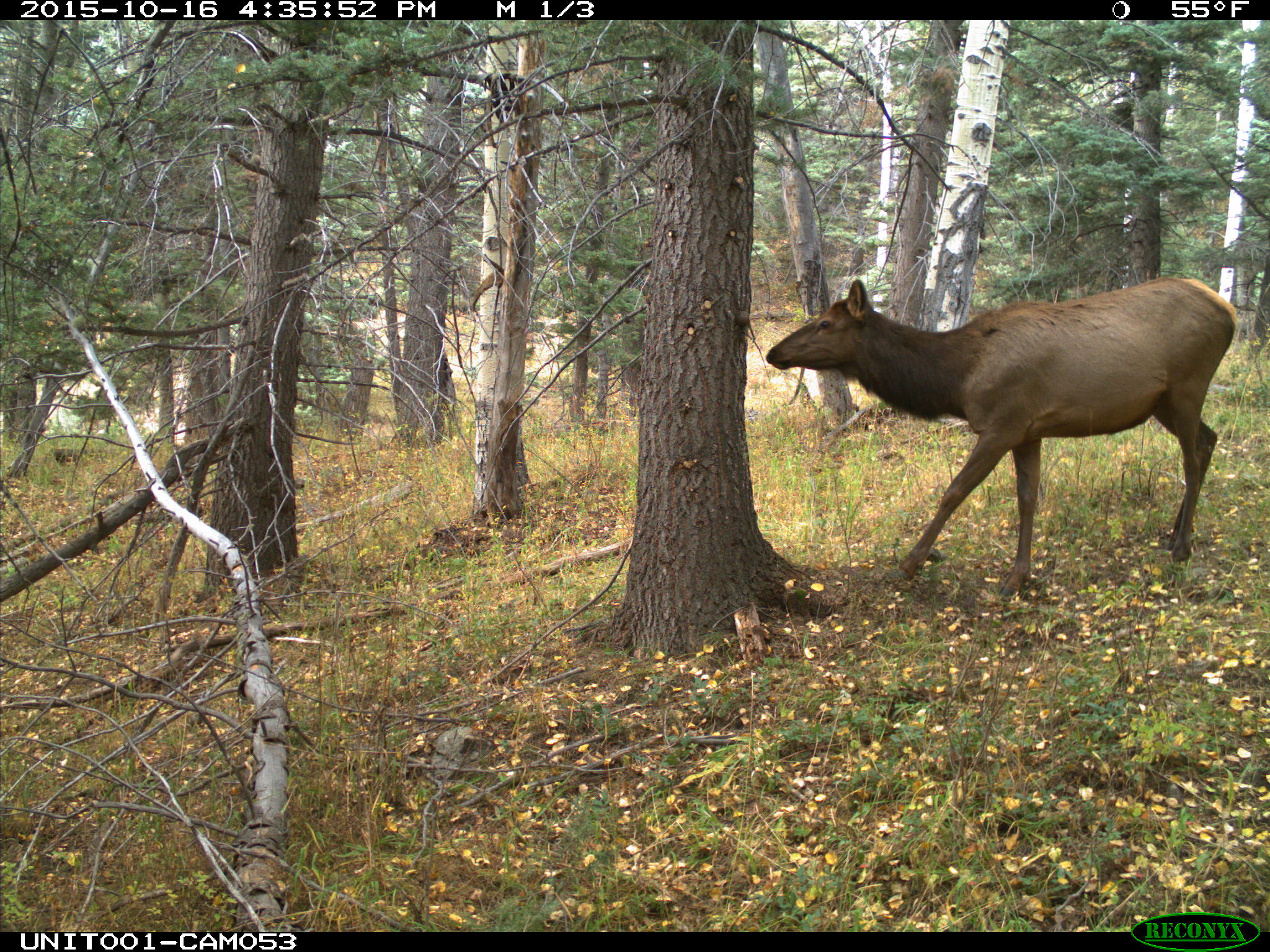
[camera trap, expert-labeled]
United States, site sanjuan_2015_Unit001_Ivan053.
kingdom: Animalia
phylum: Chordata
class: Mammalia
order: Artiodactyla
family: Cervidae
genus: Cervus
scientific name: Cervus elaphus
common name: red deer